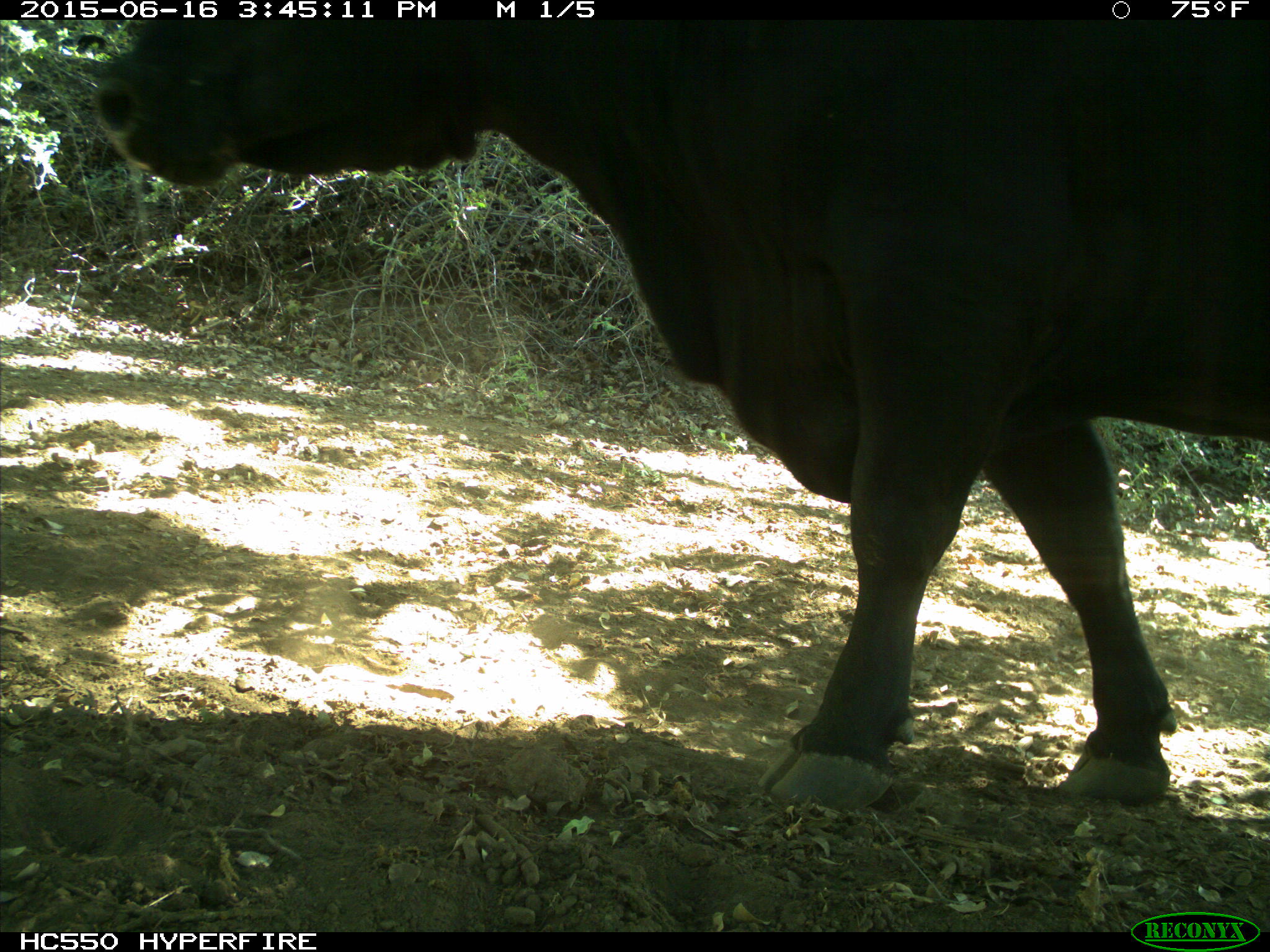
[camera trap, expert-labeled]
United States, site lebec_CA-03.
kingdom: Animalia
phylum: Chordata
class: Mammalia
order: Artiodactyla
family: Bovidae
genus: Bos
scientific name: Bos taurus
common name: domestic cow